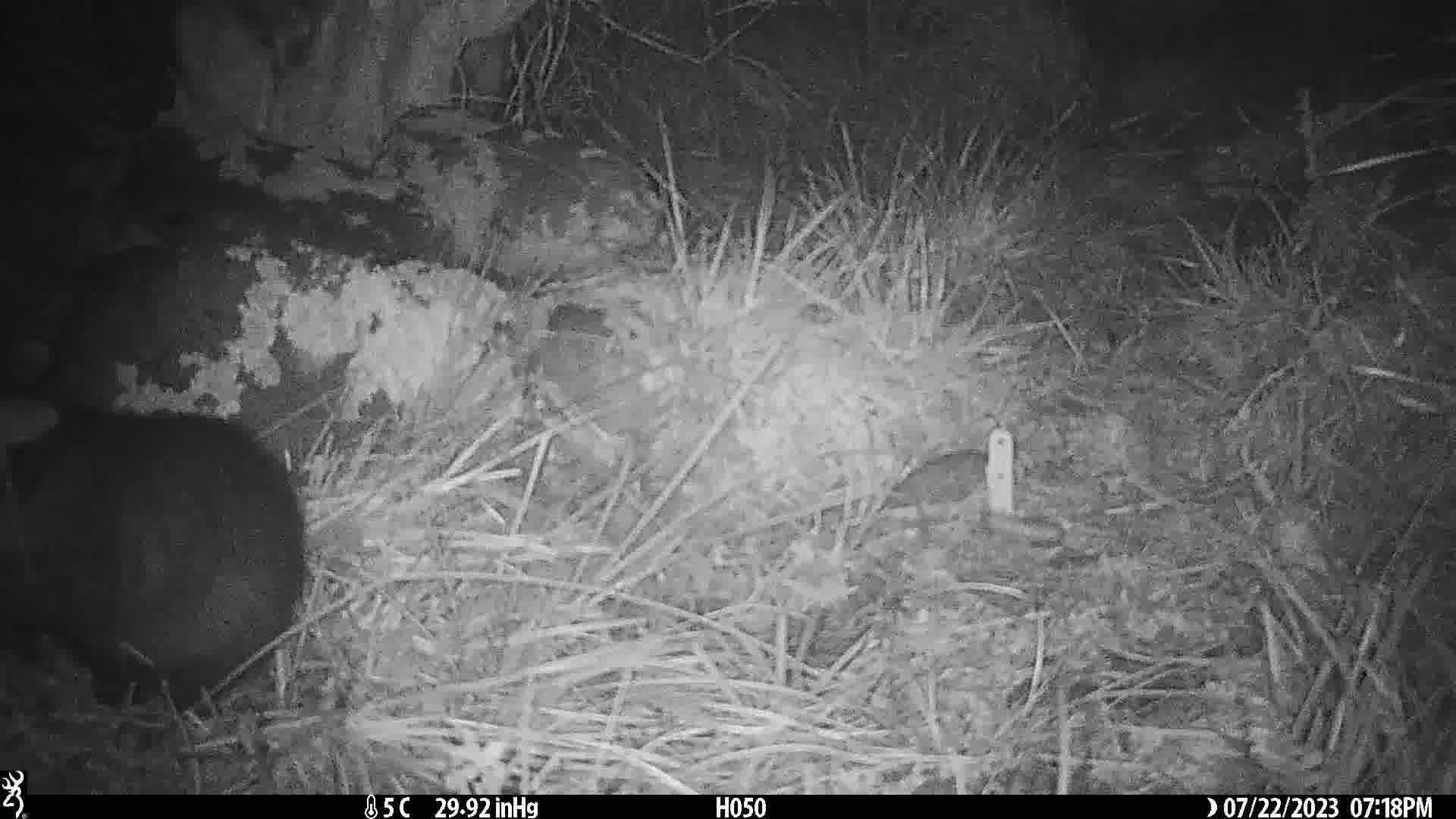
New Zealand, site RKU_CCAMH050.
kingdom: Animalia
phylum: Chordata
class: Mammalia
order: Diprotodontia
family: Phalangeridae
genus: Trichosurus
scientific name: Trichosurus vulpecula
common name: common brushtail possum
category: possum